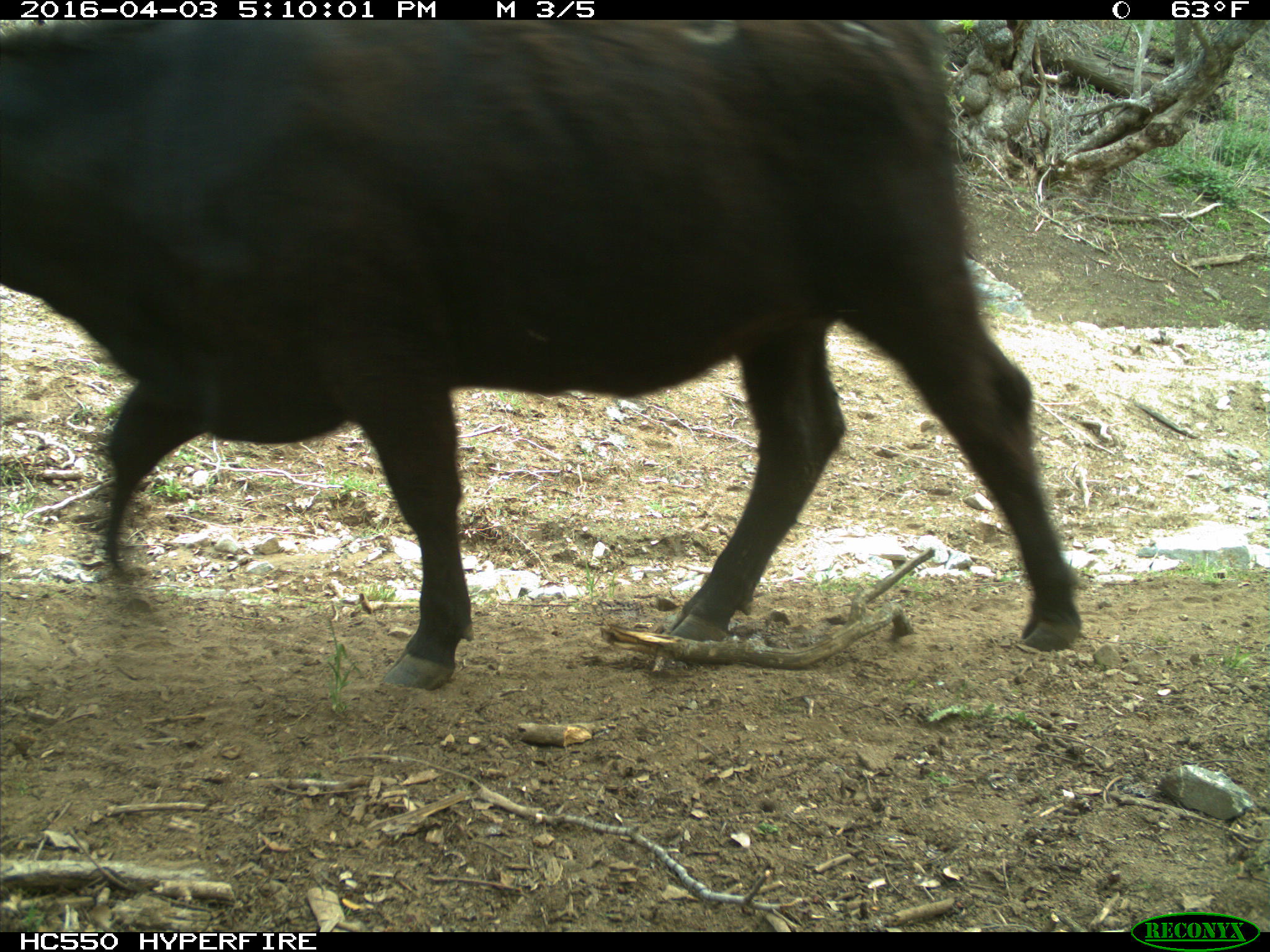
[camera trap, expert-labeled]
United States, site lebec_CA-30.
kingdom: Animalia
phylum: Chordata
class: Mammalia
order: Artiodactyla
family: Bovidae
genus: Bos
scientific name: Bos taurus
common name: domestic cow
Bos taurus (domestic cow).